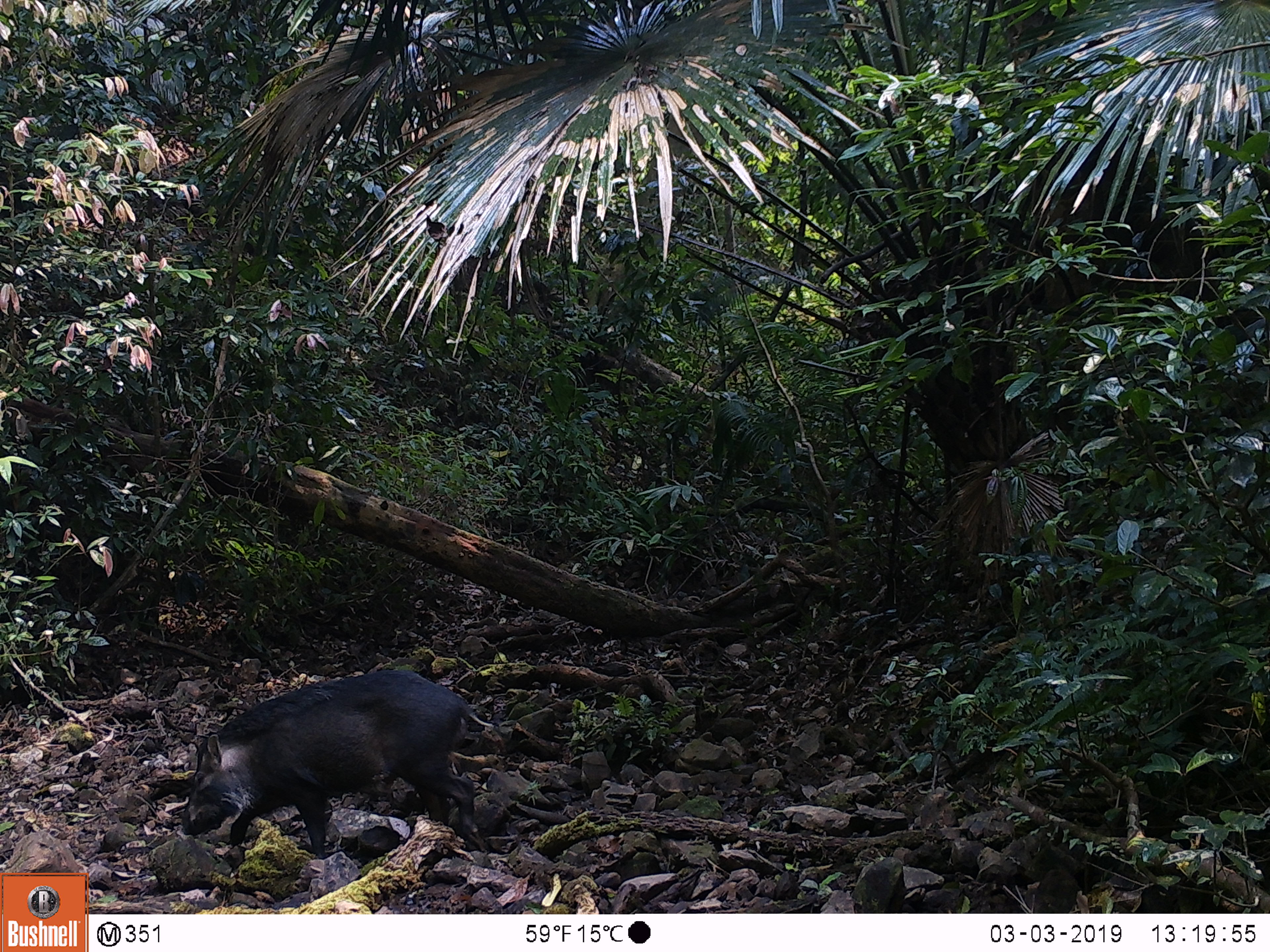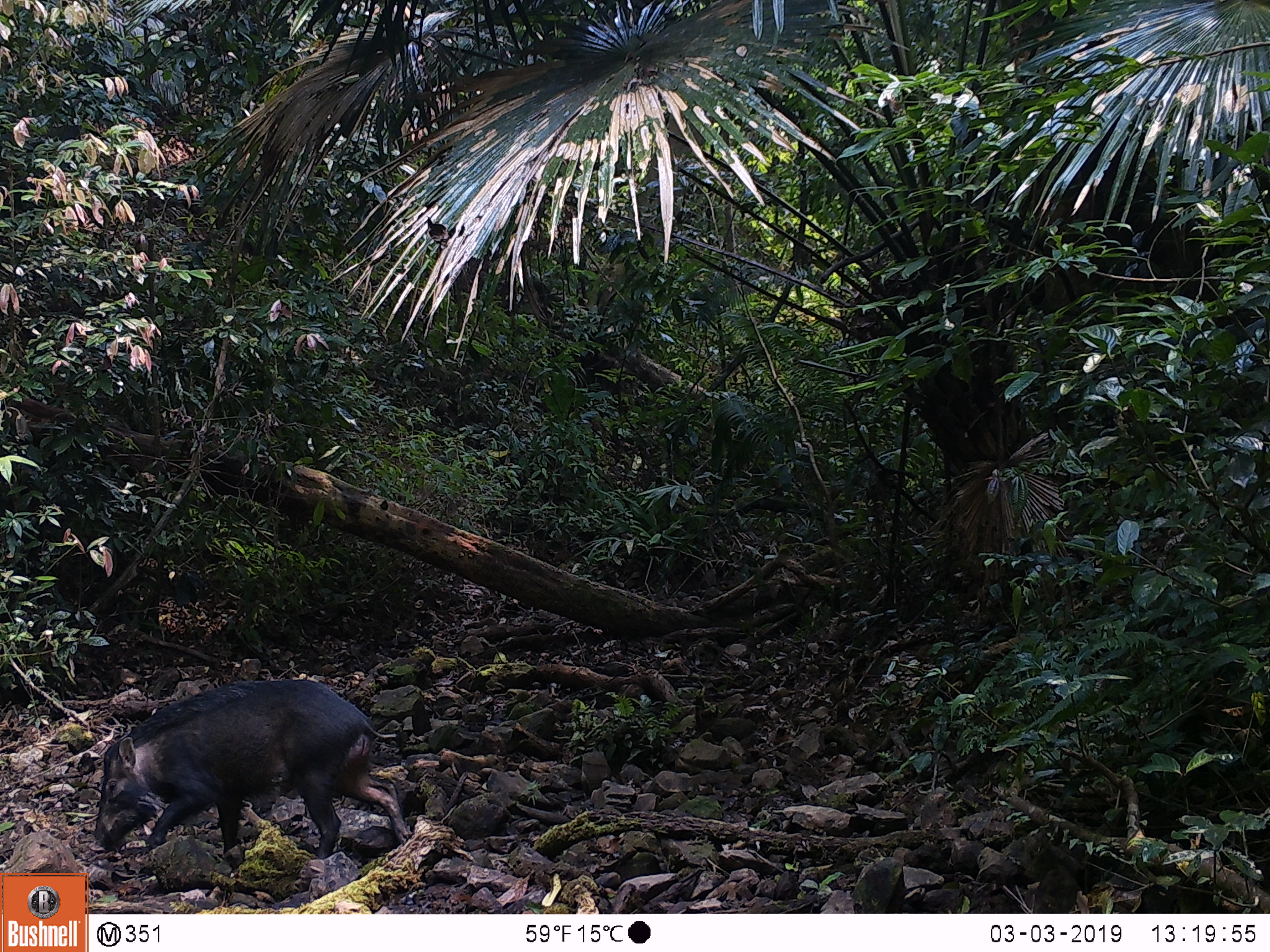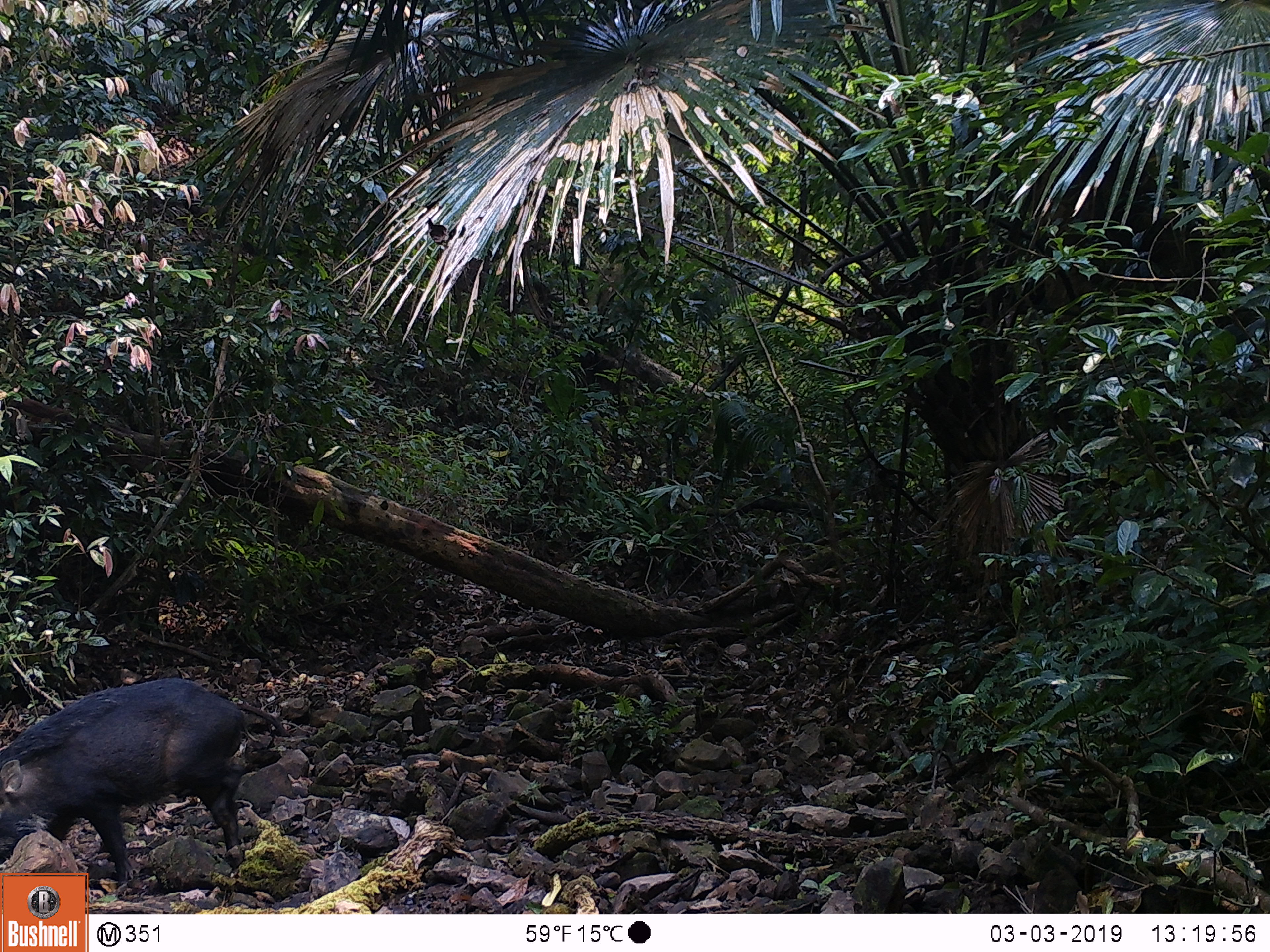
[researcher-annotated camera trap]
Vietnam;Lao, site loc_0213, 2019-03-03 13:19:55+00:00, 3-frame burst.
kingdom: Animalia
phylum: Chordata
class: Mammalia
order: Artiodactyla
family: Suidae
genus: Sus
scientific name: Sus scrofa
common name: eurasian wild pig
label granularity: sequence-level